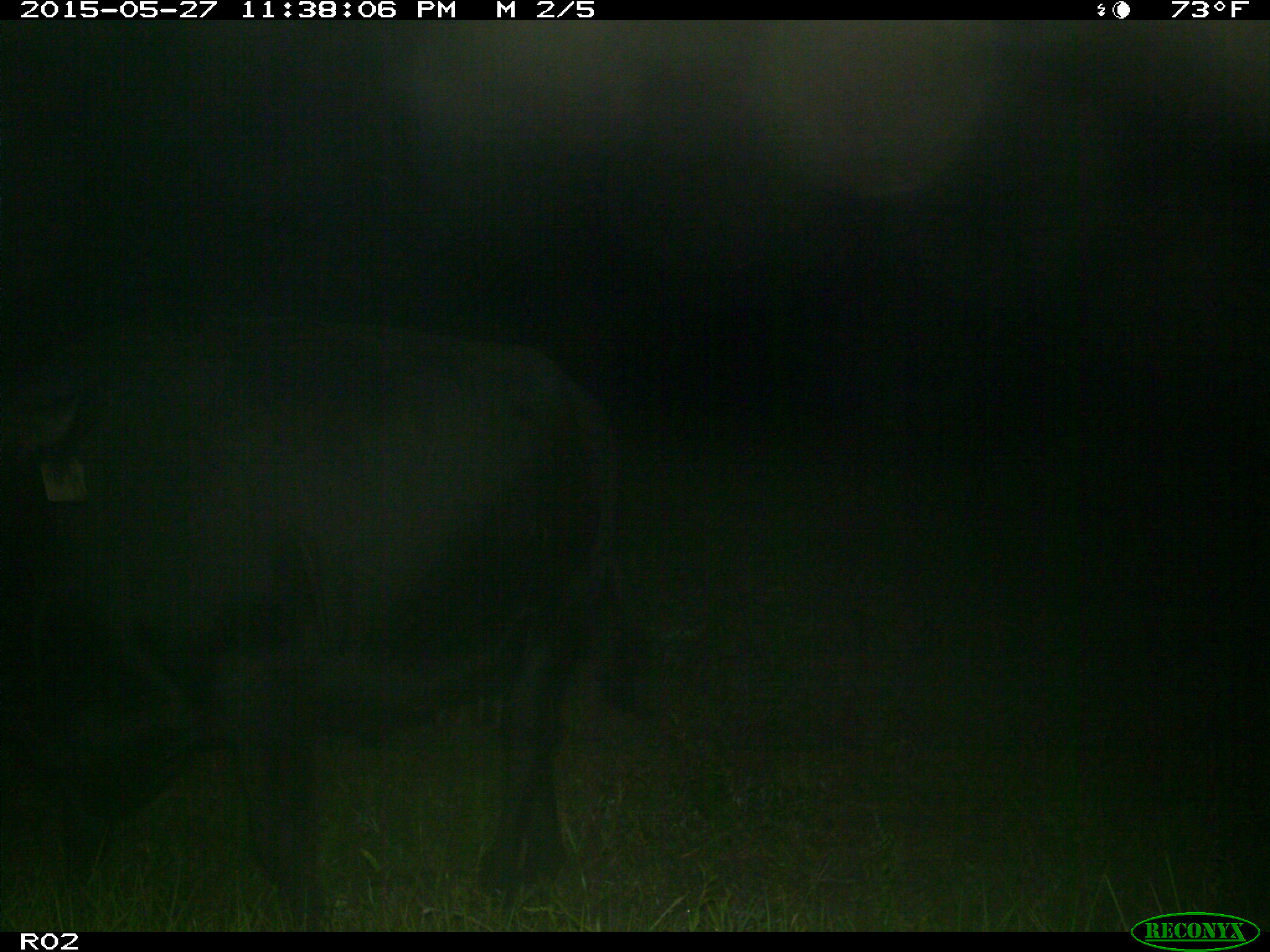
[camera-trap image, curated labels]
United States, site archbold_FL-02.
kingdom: Animalia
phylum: Chordata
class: Mammalia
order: Artiodactyla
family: Bovidae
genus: Bos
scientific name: Bos taurus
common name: domestic cow